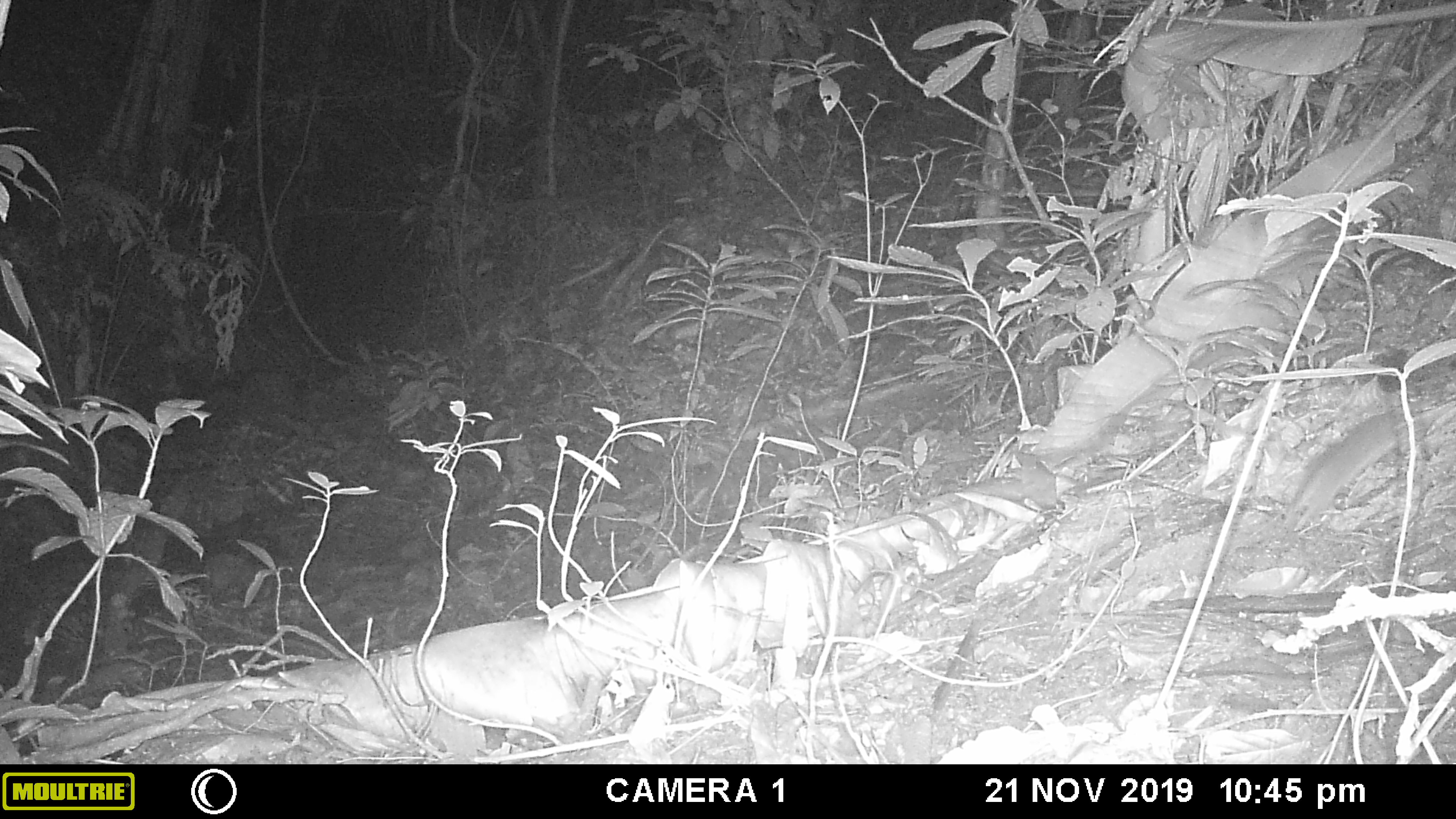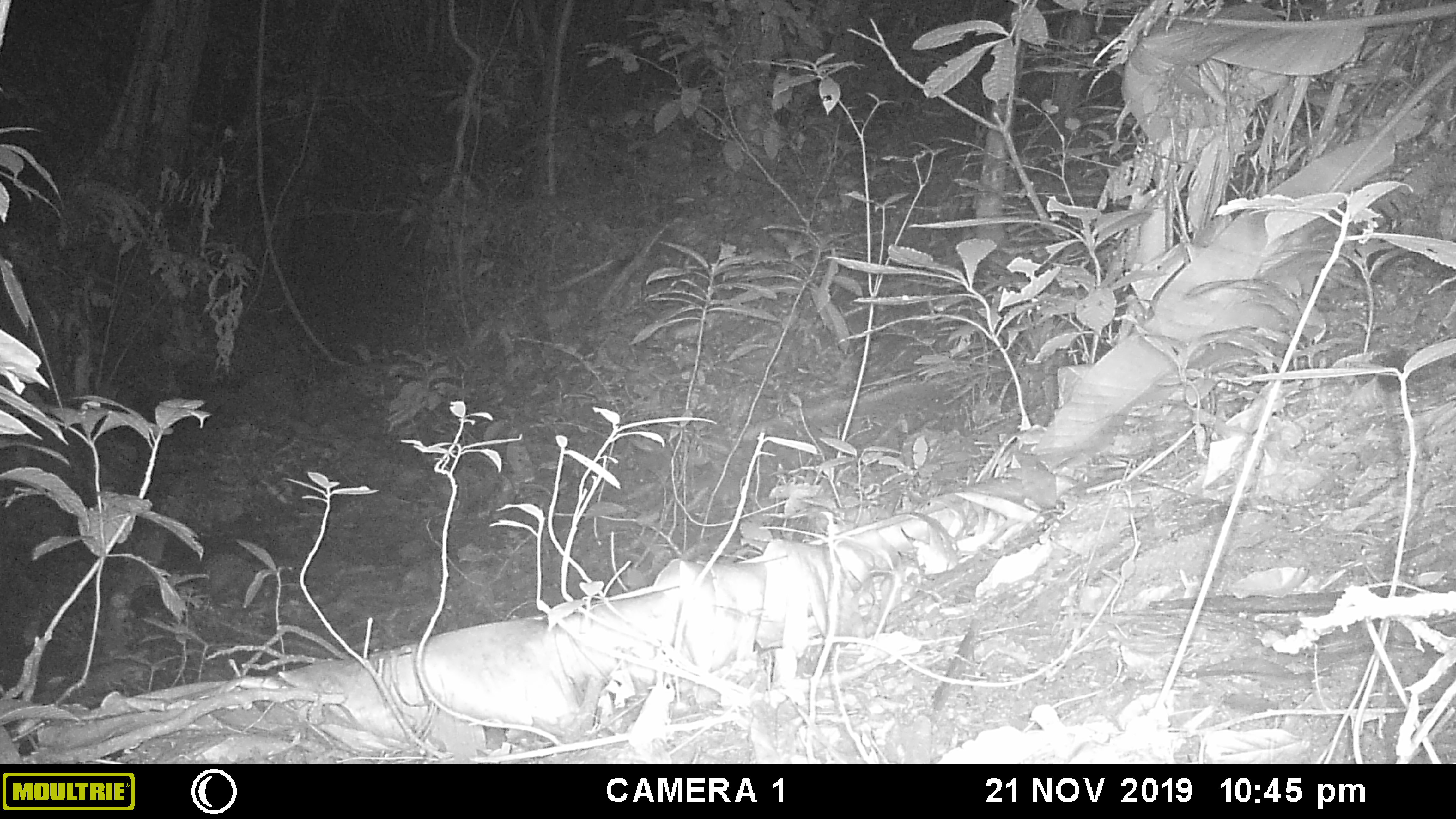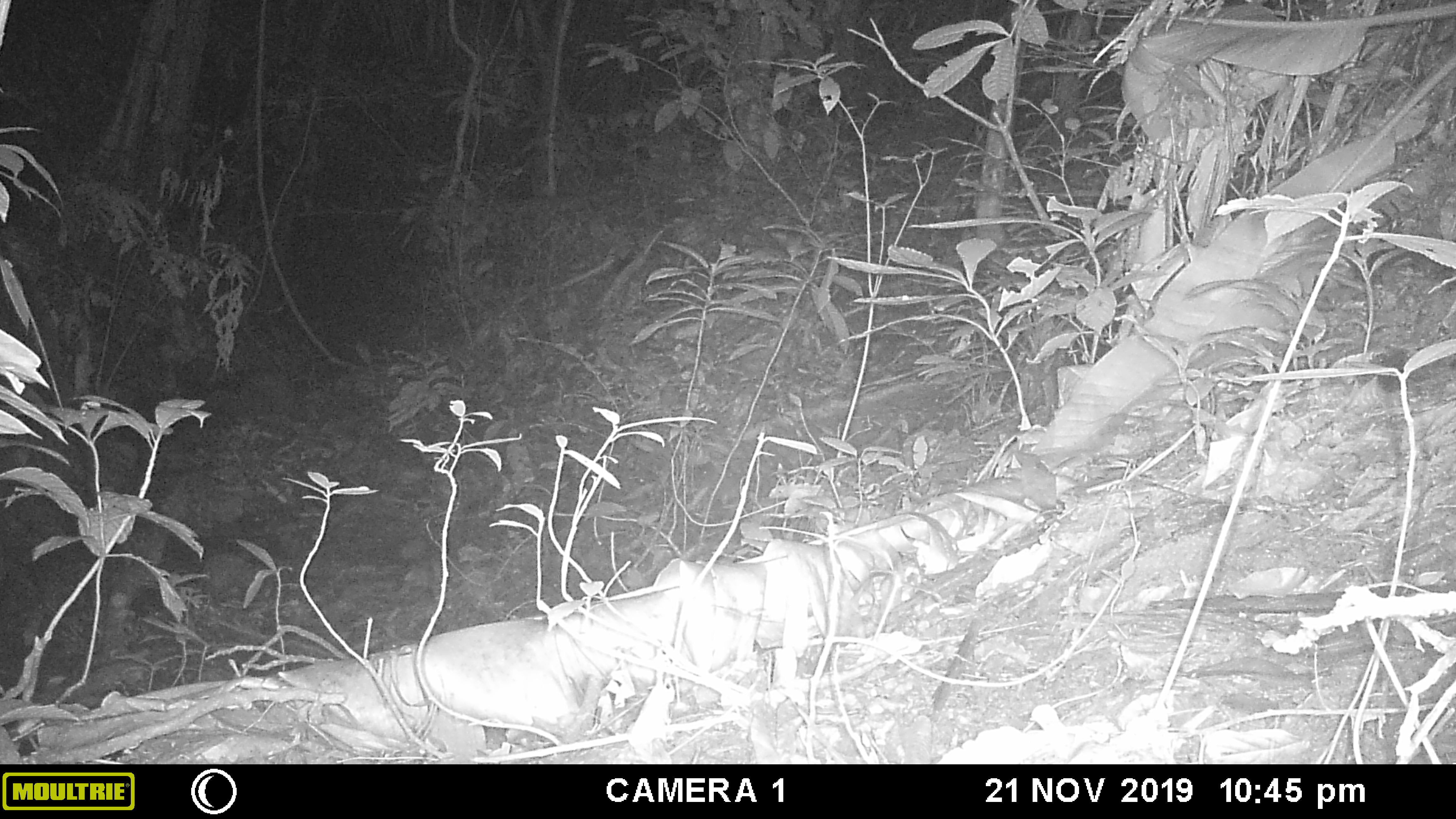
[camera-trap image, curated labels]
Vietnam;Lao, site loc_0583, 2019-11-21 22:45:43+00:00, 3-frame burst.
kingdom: Animalia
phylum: Chordata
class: Mammalia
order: Rodentia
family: Muridae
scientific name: Muridae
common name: old-world mice and rats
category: unidentified murid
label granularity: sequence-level